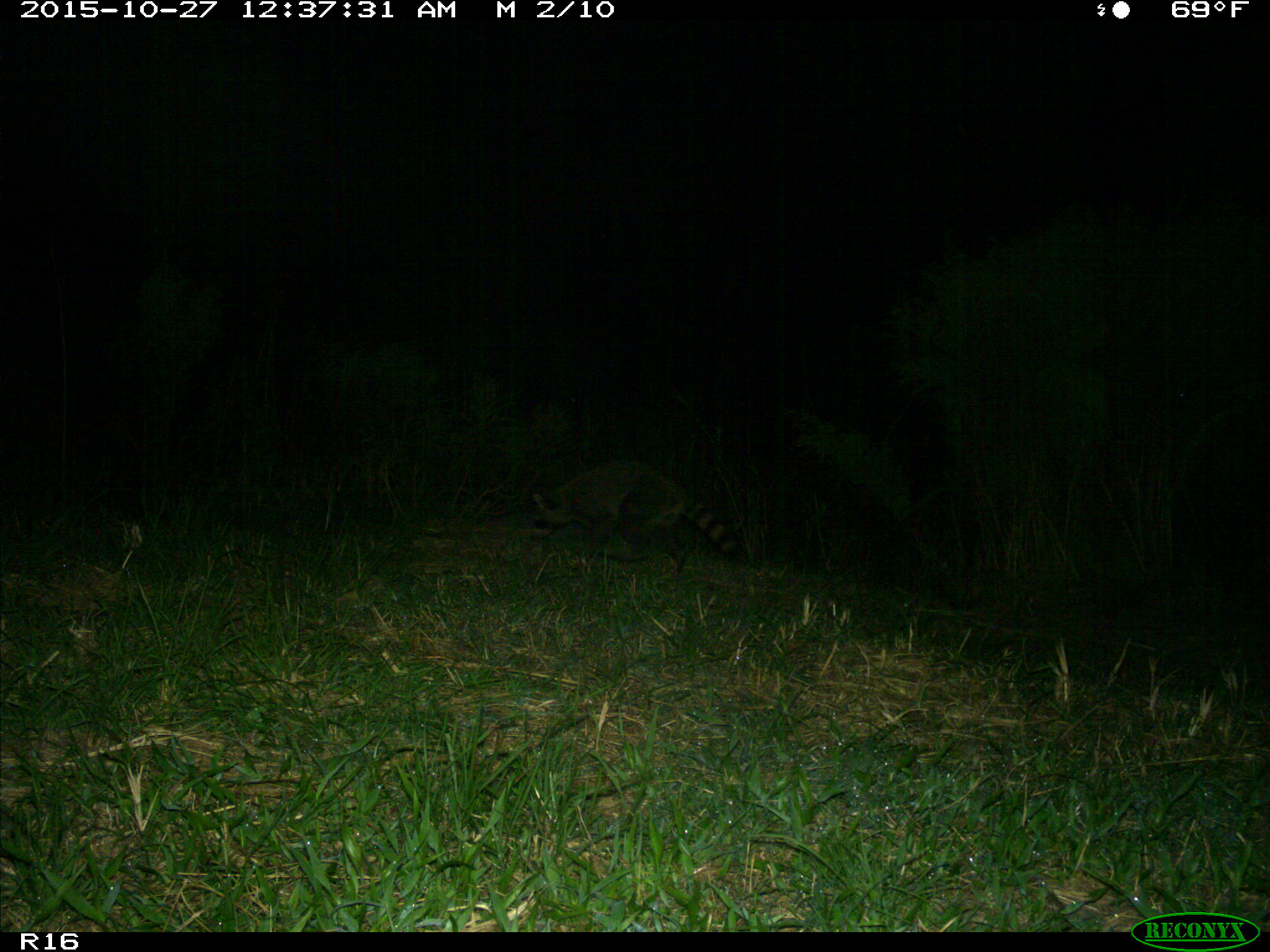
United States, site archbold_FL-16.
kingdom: Animalia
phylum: Chordata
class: Mammalia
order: Carnivora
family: Procyonidae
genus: Procyon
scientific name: Procyon lotor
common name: common raccoon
Procyon lotor (common raccoon).